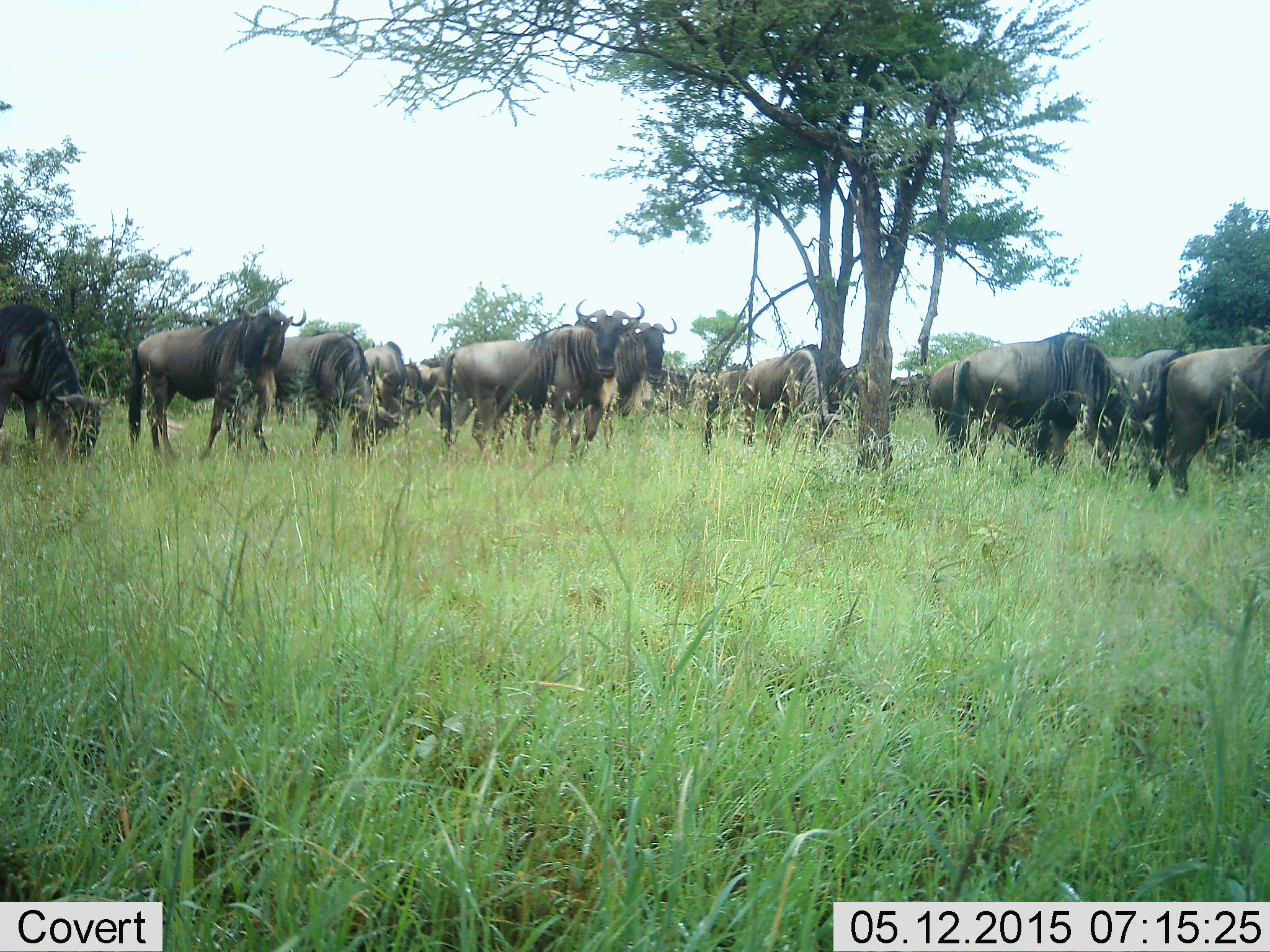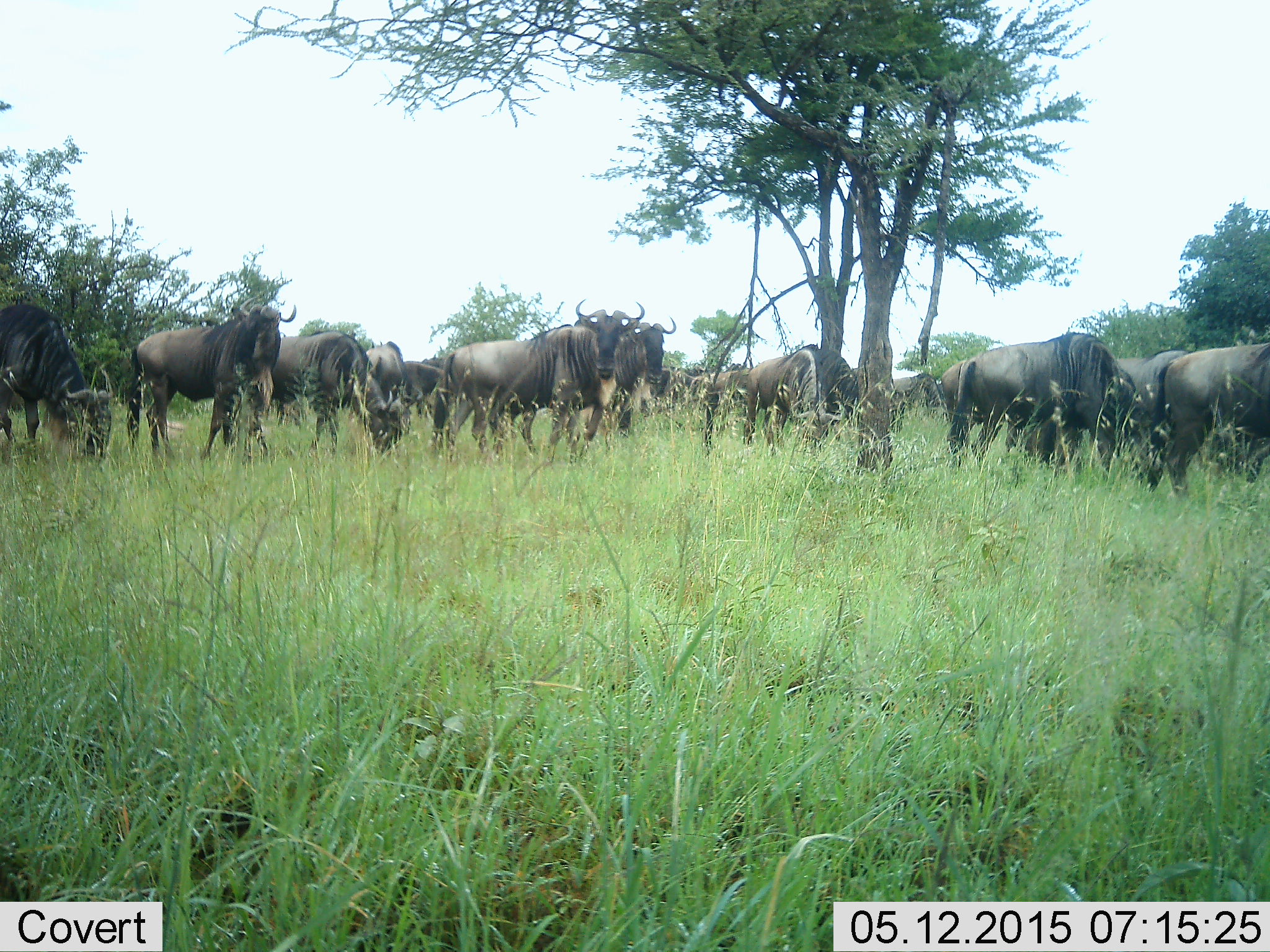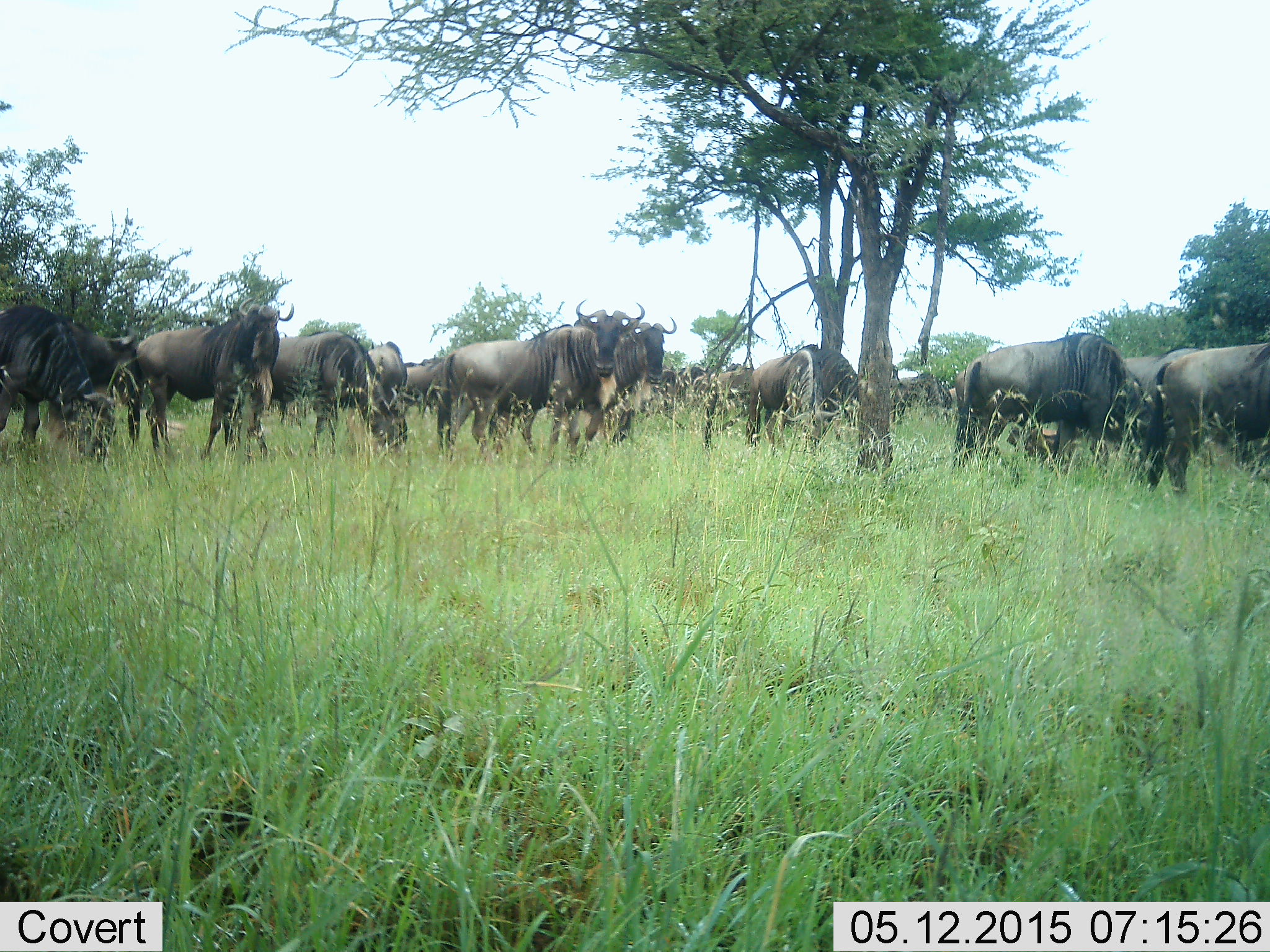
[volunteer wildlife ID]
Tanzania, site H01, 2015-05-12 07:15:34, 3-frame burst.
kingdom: Animalia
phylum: Chordata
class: Mammalia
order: Artiodactyla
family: Bovidae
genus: Connochaetes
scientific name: Connochaetes taurinus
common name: blue wildebeest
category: wildebeest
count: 11-50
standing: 100%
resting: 0%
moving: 10%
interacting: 10%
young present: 0%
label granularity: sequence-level